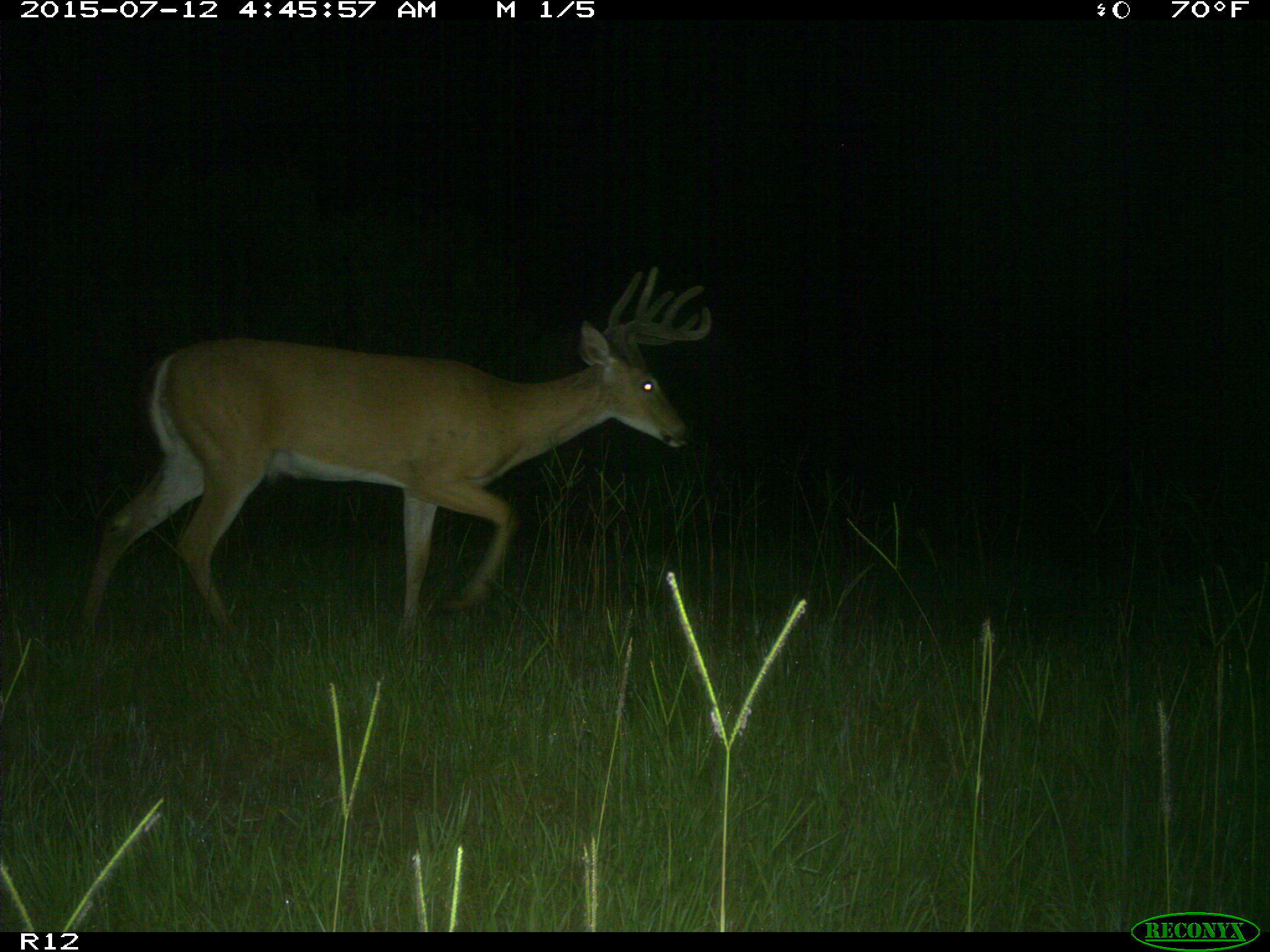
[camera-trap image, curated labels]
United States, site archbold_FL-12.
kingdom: Animalia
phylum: Chordata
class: Mammalia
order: Artiodactyla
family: Cervidae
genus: Odocoileus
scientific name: Odocoileus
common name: deer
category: unidentified deer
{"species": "unidentified deer (deer) (Odocoileus)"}